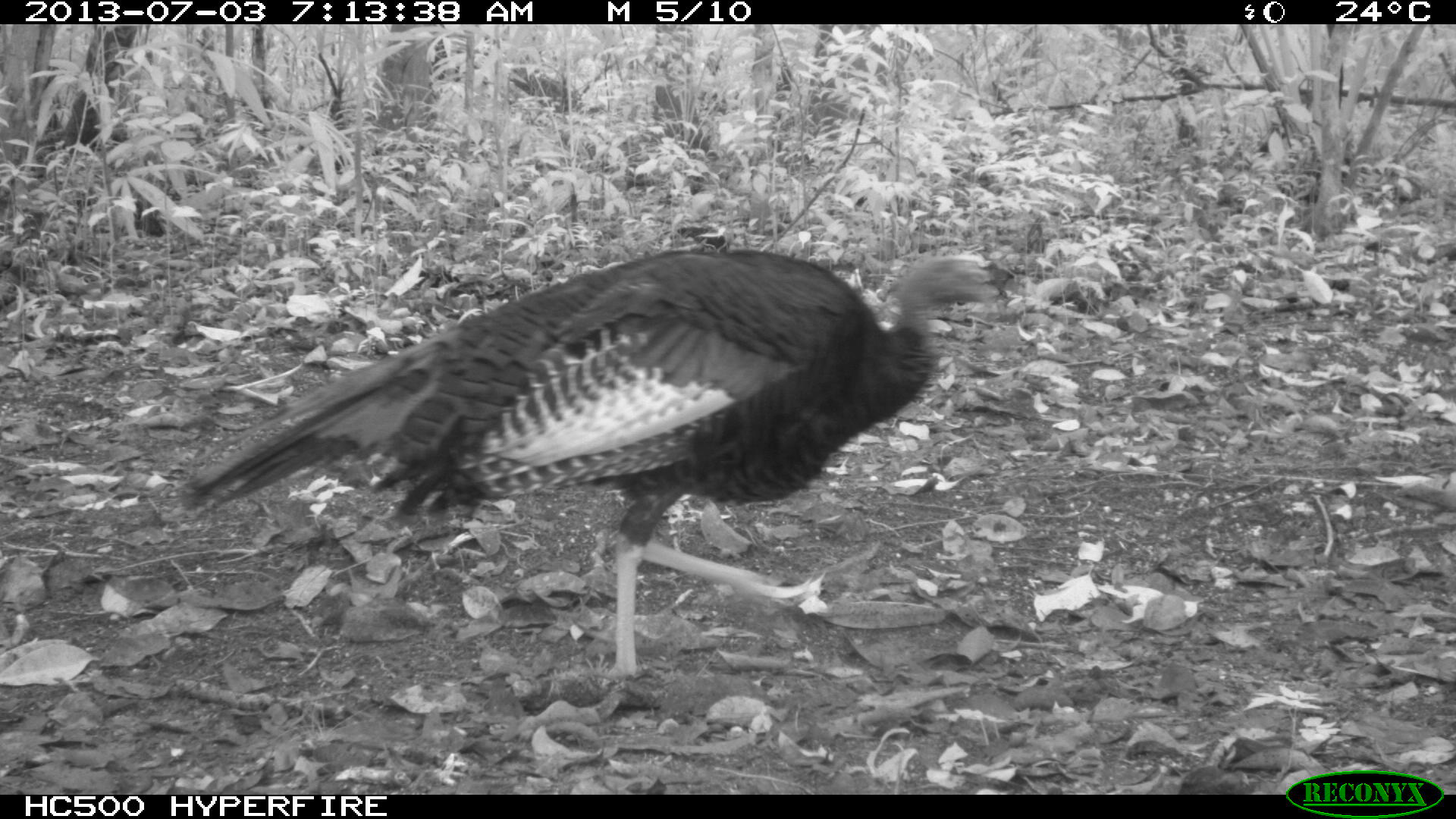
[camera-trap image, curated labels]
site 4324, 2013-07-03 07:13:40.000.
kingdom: Animalia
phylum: Chordata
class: Aves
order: Galliformes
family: Phasianidae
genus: Meleagris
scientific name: Meleagris ocellata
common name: ocellated turkey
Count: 1.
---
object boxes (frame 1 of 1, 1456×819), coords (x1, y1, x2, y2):
meleagris ocellata: (181, 238, 1009, 707)